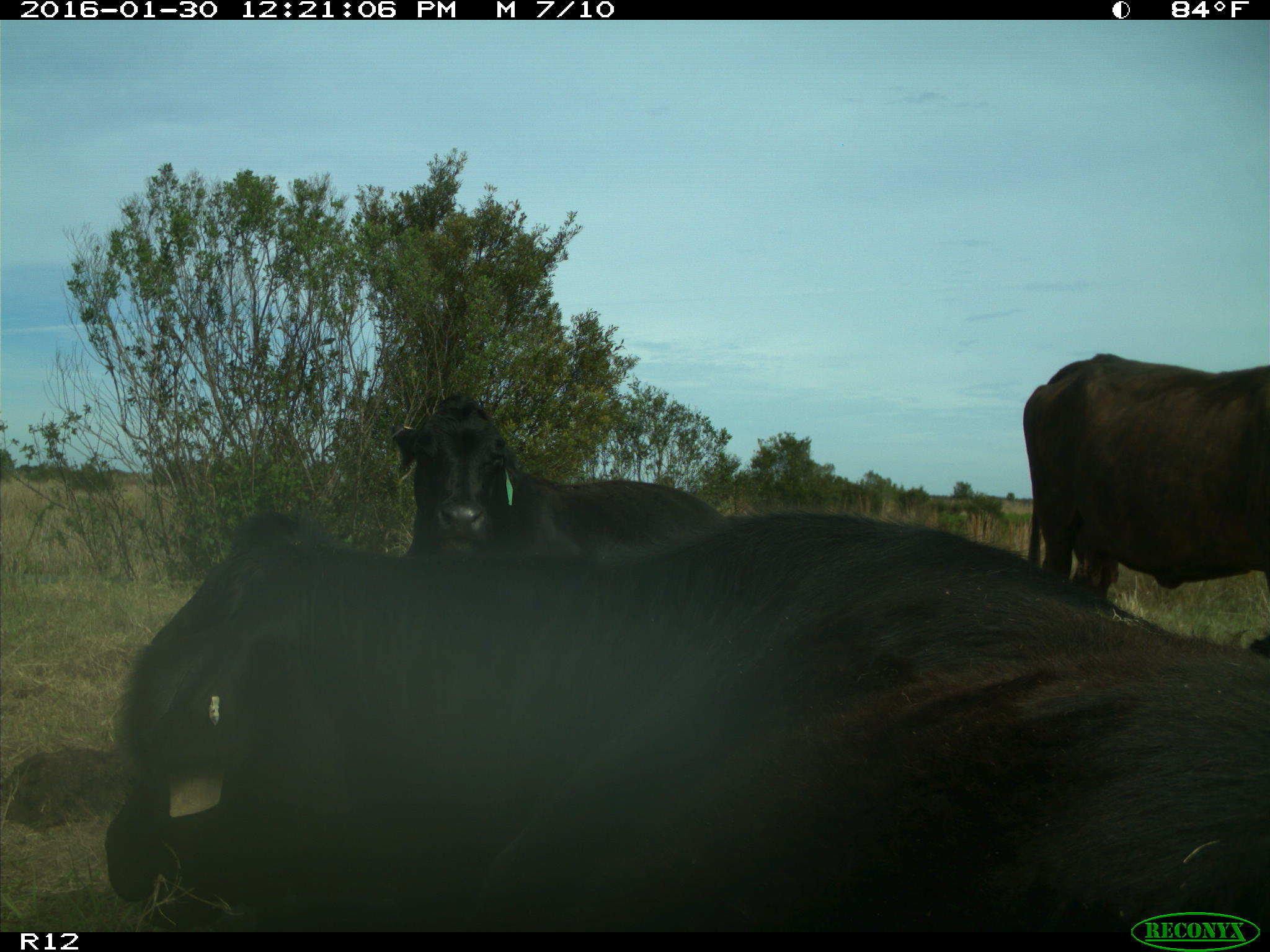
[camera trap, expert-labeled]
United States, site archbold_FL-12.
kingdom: Animalia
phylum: Chordata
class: Mammalia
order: Artiodactyla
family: Bovidae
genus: Bos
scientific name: Bos taurus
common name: domestic cow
Bos taurus (domestic cow).